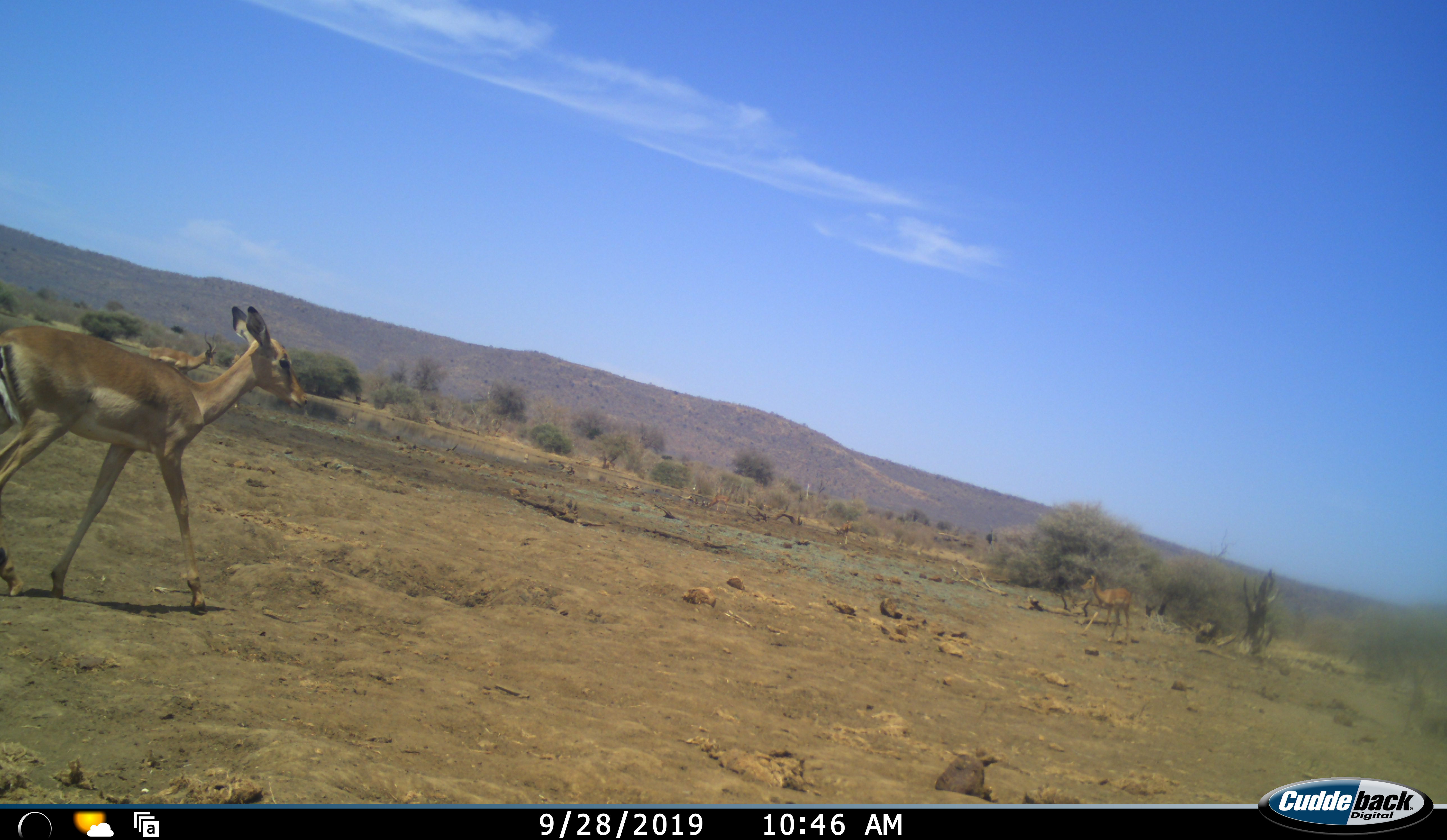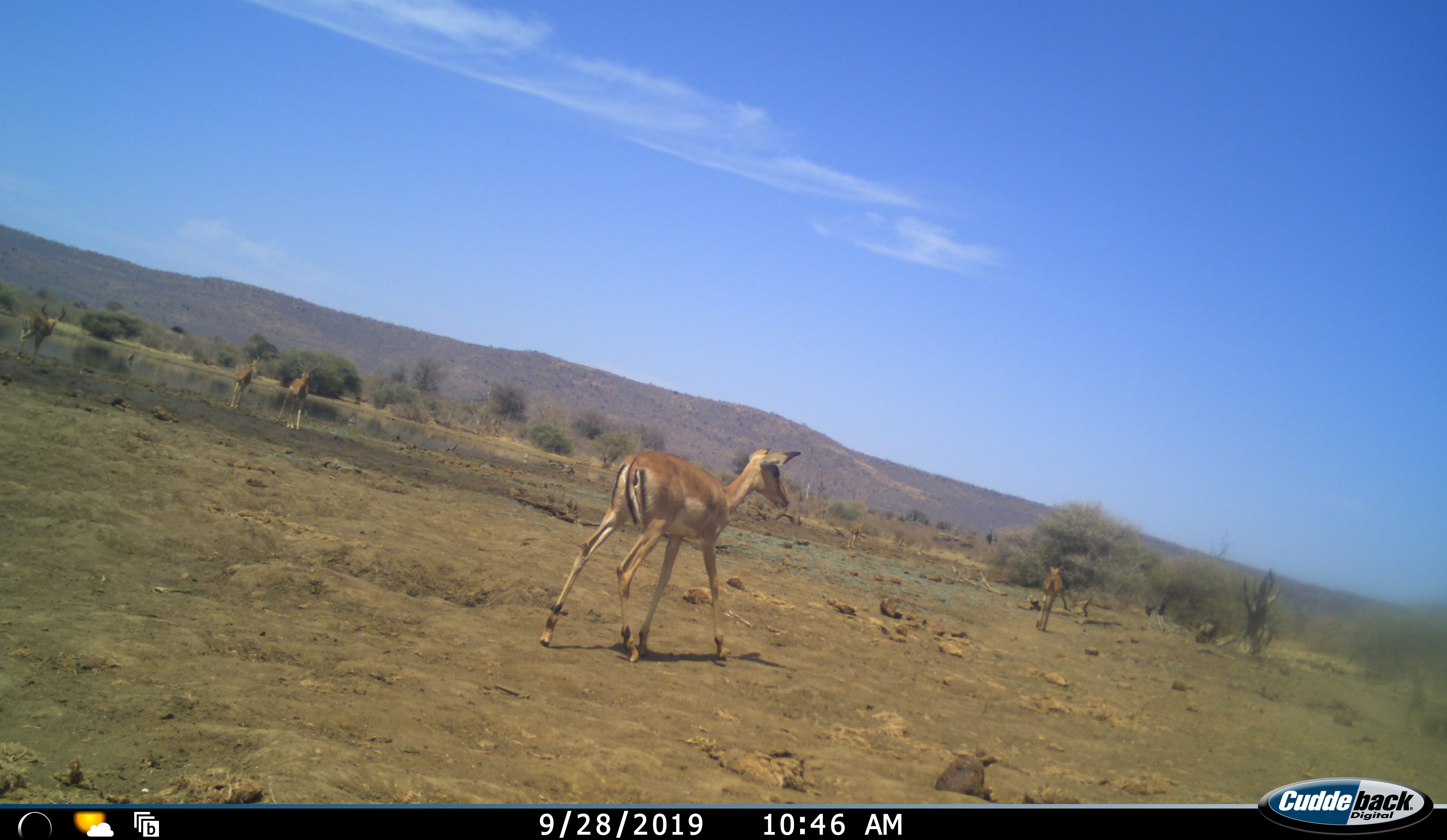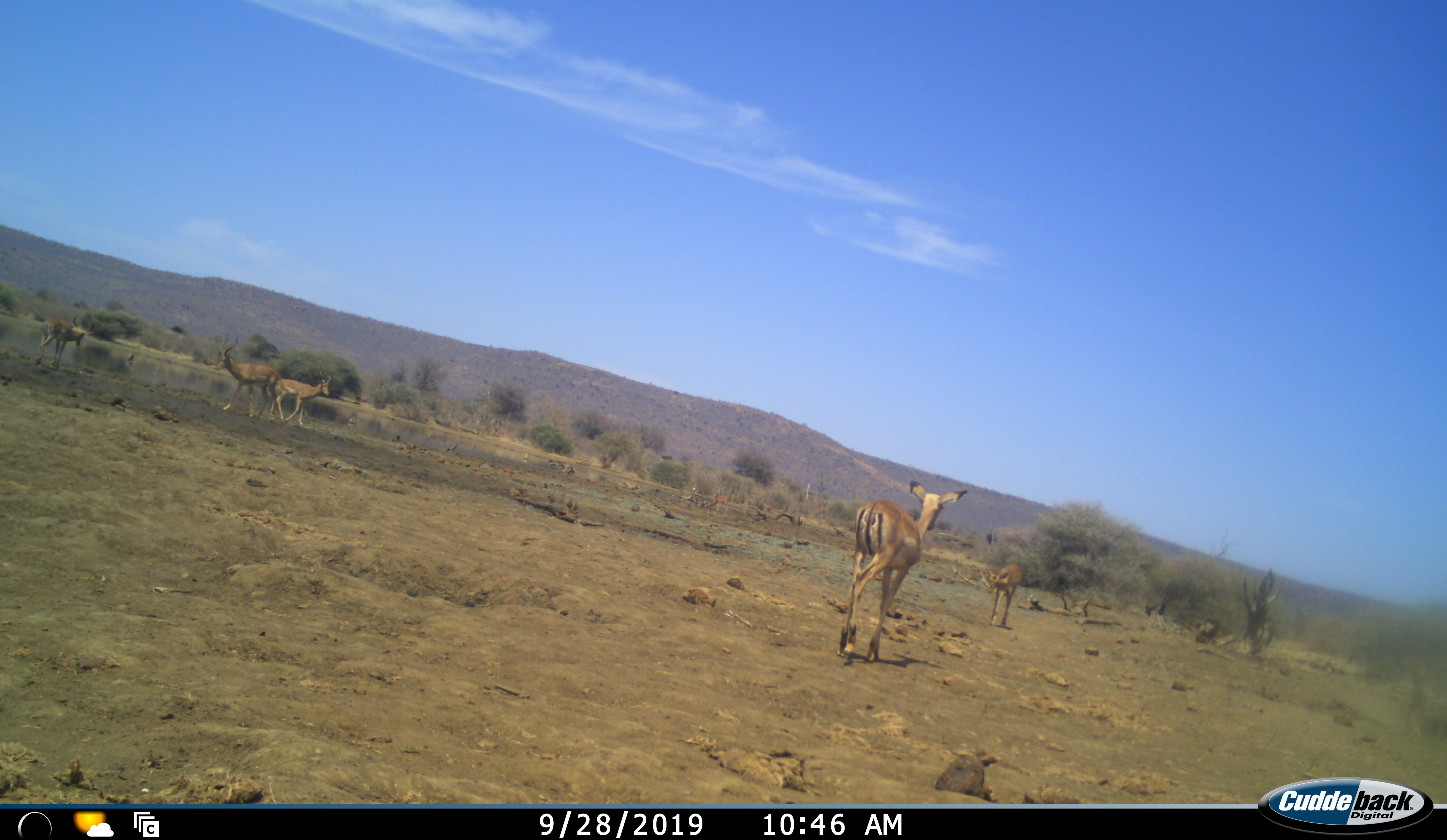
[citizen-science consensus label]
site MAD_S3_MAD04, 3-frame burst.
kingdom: Animalia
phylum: Chordata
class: Mammalia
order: Artiodactyla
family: Bovidae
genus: Aepyceros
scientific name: Aepyceros melampus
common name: impala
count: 5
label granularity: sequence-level